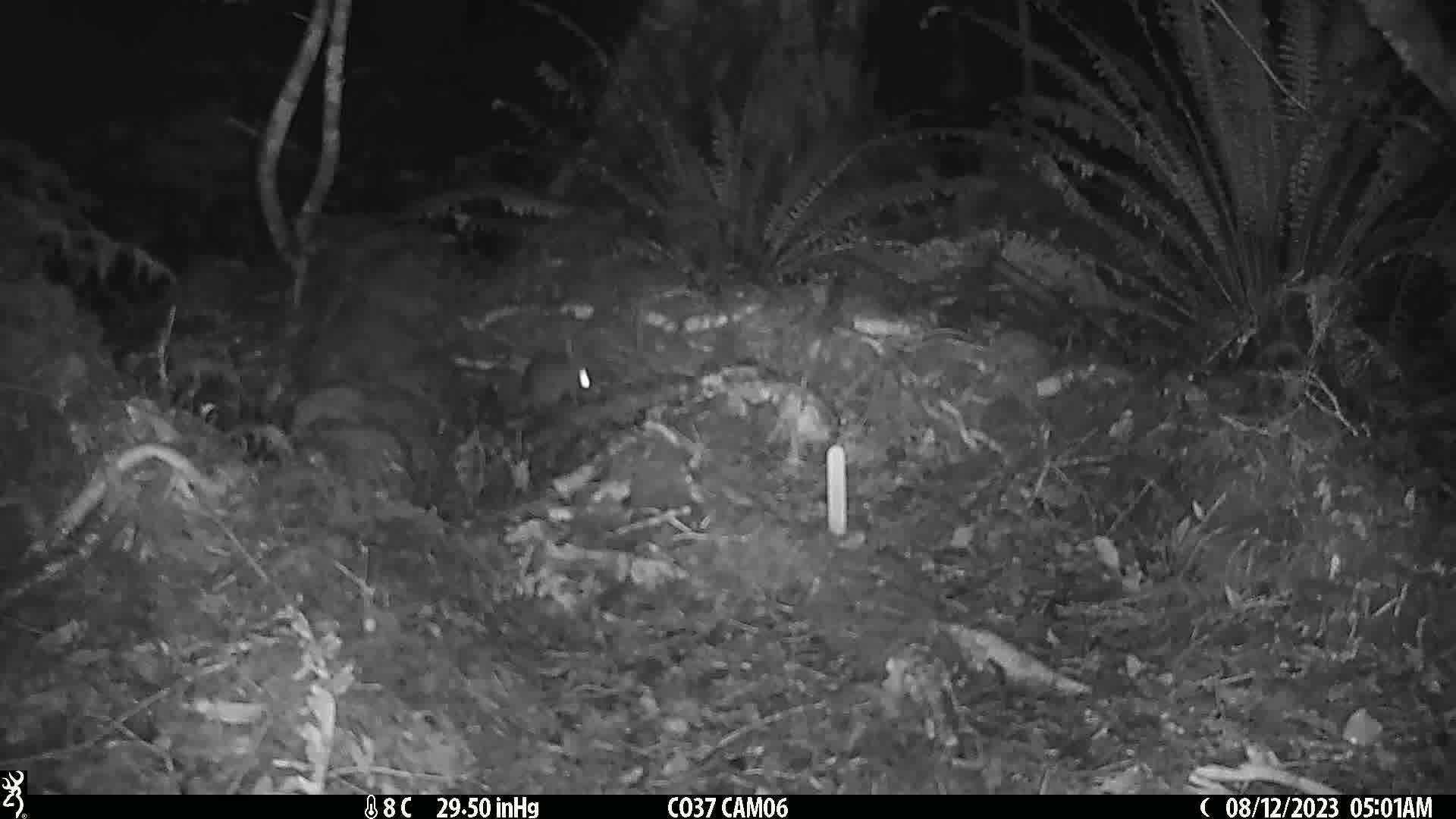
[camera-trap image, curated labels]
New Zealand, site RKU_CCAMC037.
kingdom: Animalia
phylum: Chordata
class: Mammalia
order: Rodentia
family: Muridae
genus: Rattus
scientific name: Rattus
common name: rat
Rat (Rattus).